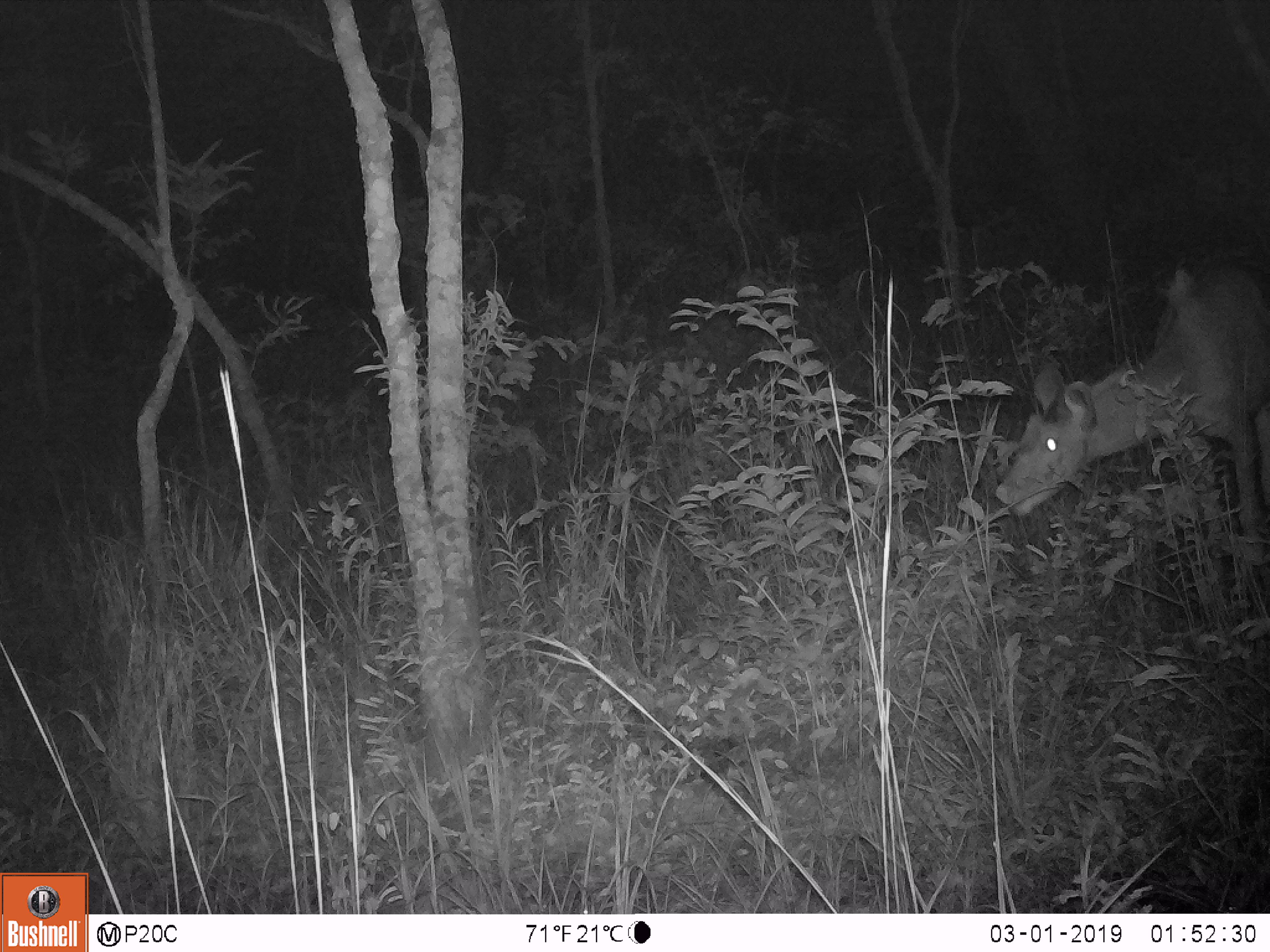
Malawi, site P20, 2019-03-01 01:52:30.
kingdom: Animalia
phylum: Chordata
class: Mammalia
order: Artiodactyla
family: Bovidae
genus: Tragelaphus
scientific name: Tragelaphus strepsiceros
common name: greater kudu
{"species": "greater kudu (Tragelaphus strepsiceros)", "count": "1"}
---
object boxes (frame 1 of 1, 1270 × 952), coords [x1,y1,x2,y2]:
greater kudu: [986,261,1269,592]